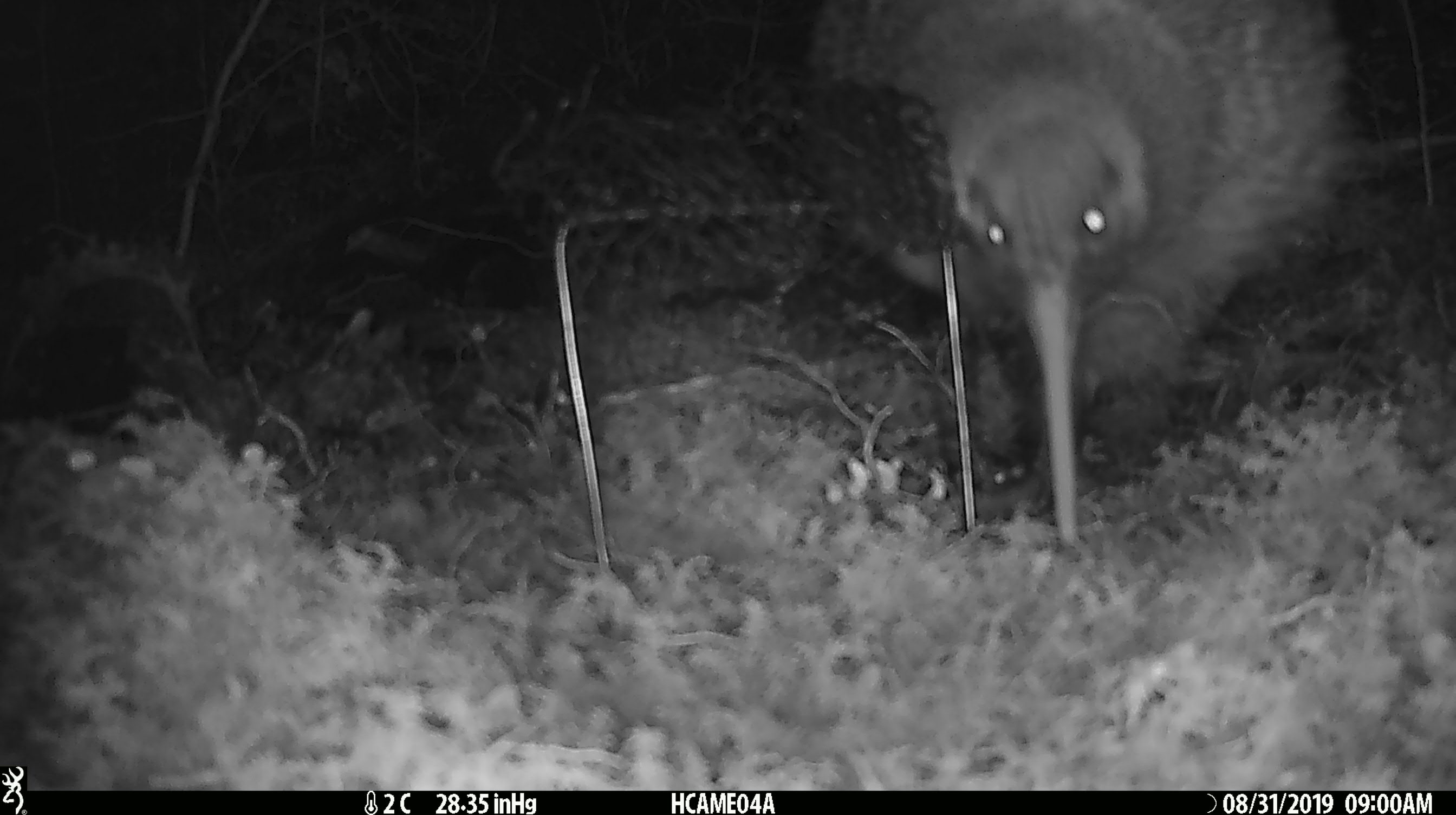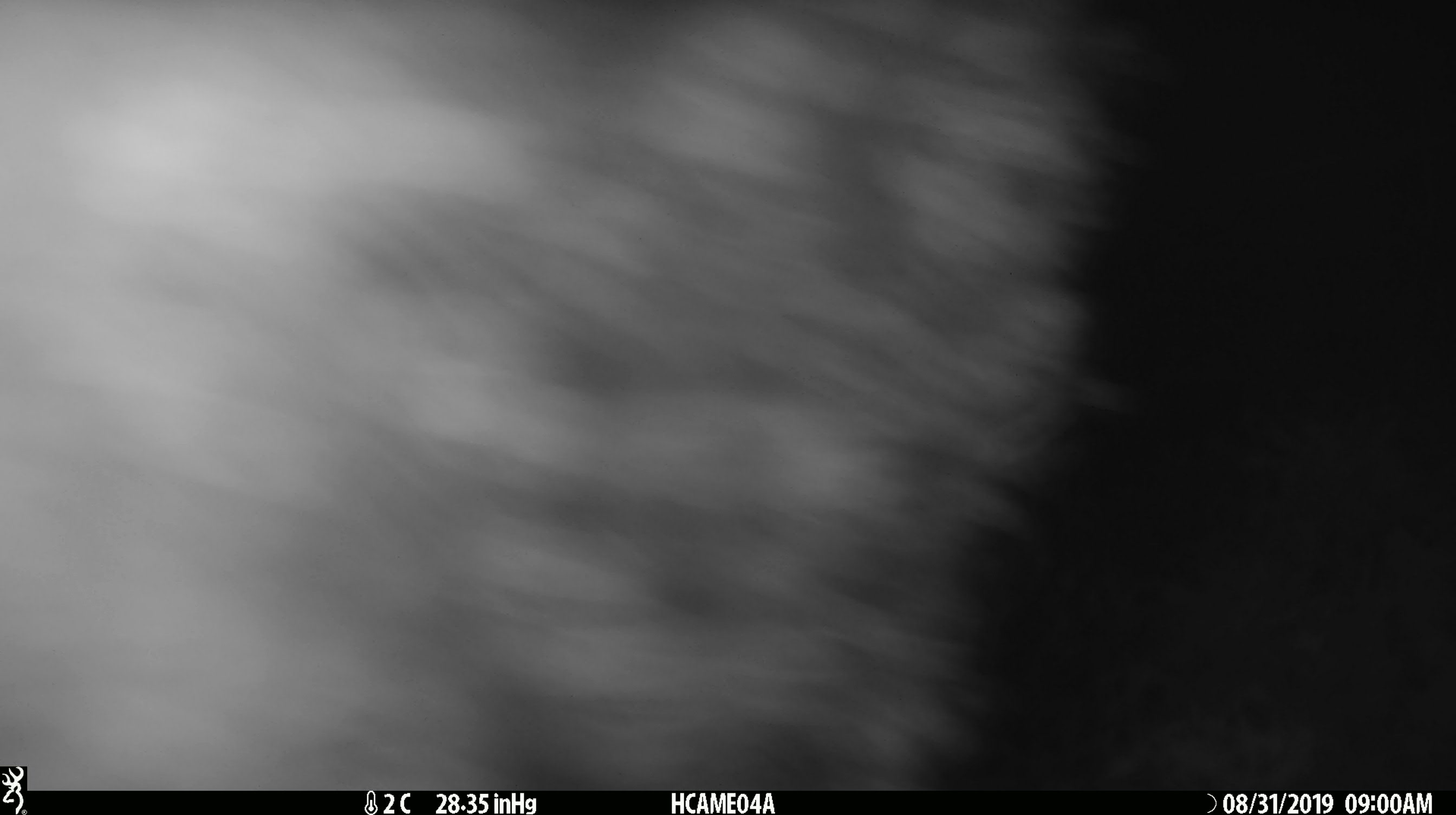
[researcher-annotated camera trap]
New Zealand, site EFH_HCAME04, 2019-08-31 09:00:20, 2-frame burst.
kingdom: Animalia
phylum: Chordata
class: Aves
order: Apterygiformes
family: Apterygidae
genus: Apteryx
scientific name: Apteryx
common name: kiwi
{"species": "kiwi (Apteryx)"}